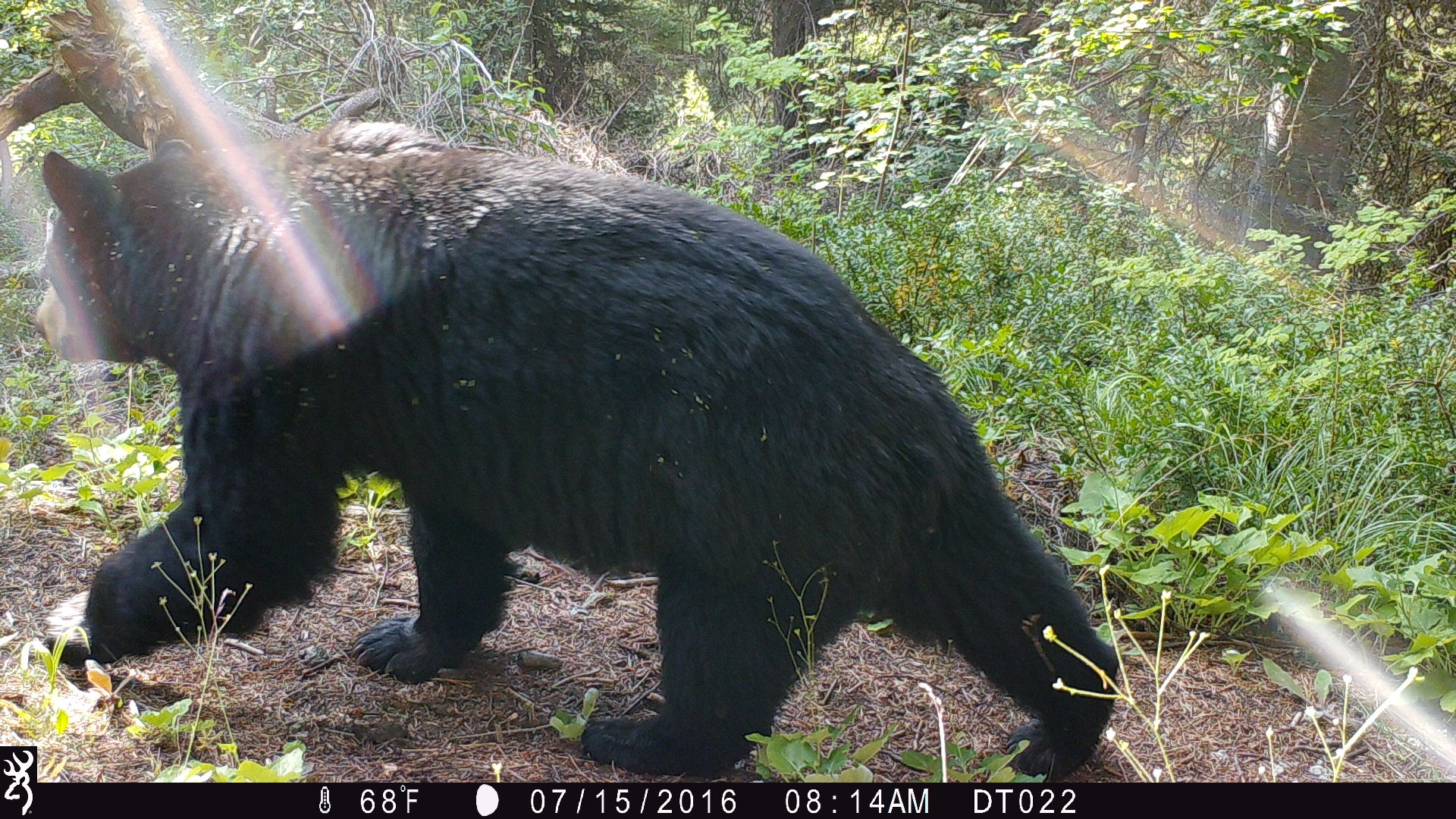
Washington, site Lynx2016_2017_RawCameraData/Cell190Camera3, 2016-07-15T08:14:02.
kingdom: Animalia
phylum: Chordata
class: Mammalia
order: Carnivora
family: Ursidae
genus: Ursus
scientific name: Ursus americanus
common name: american black bear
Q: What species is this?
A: Ursus americanus (american black bear).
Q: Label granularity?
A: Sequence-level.